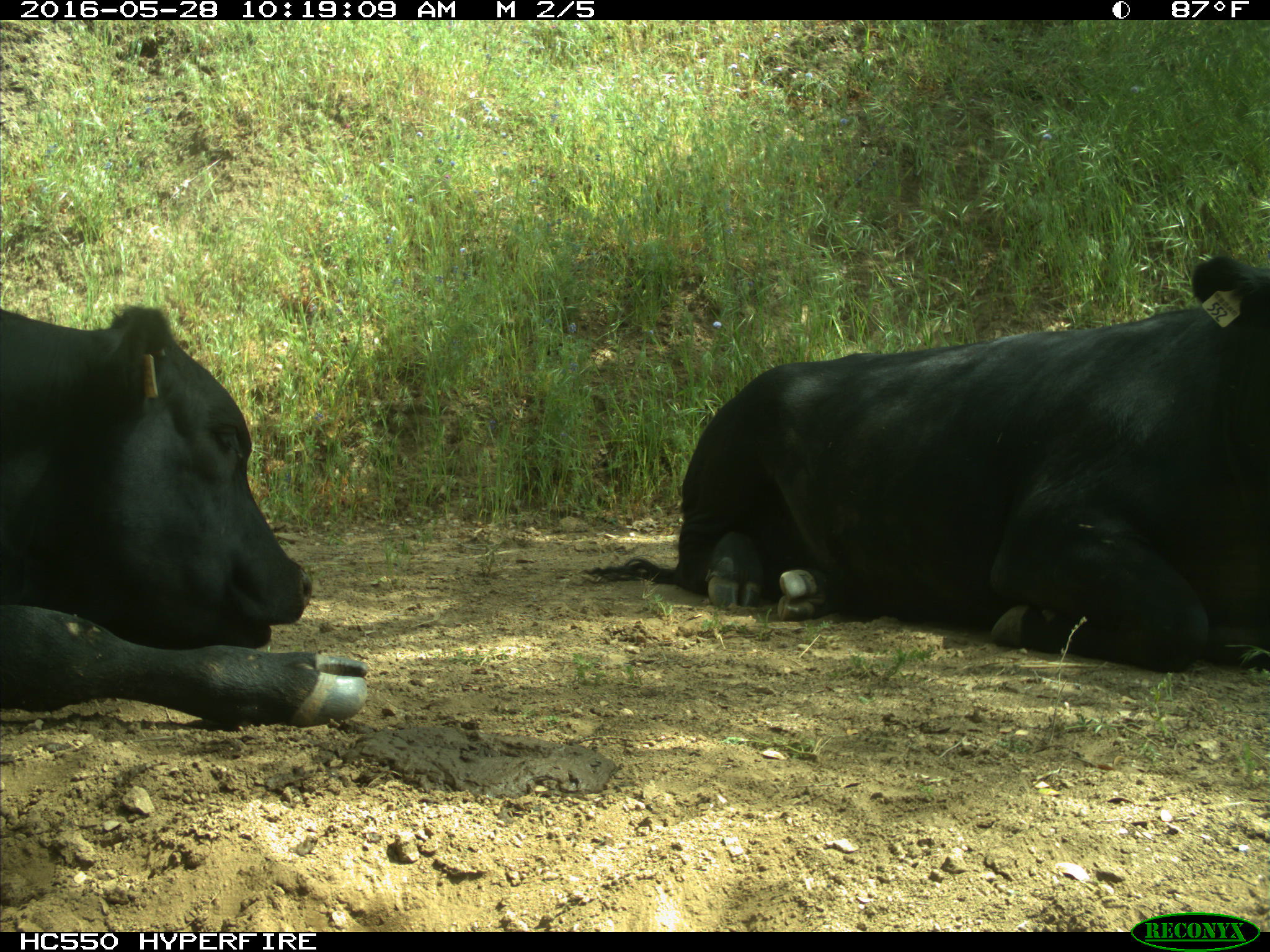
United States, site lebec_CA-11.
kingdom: Animalia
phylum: Chordata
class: Mammalia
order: Artiodactyla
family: Bovidae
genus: Bos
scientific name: Bos taurus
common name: domestic cow